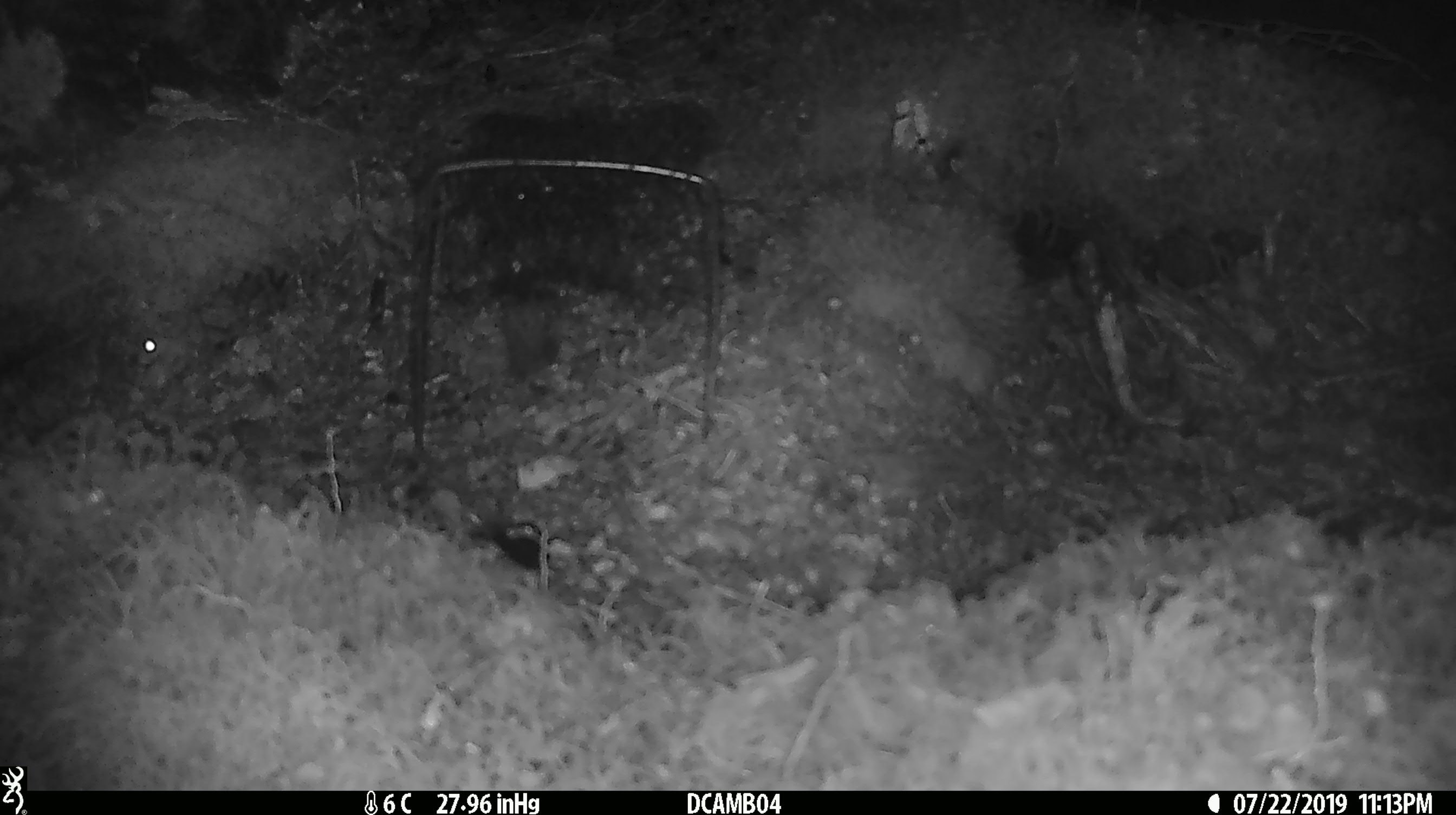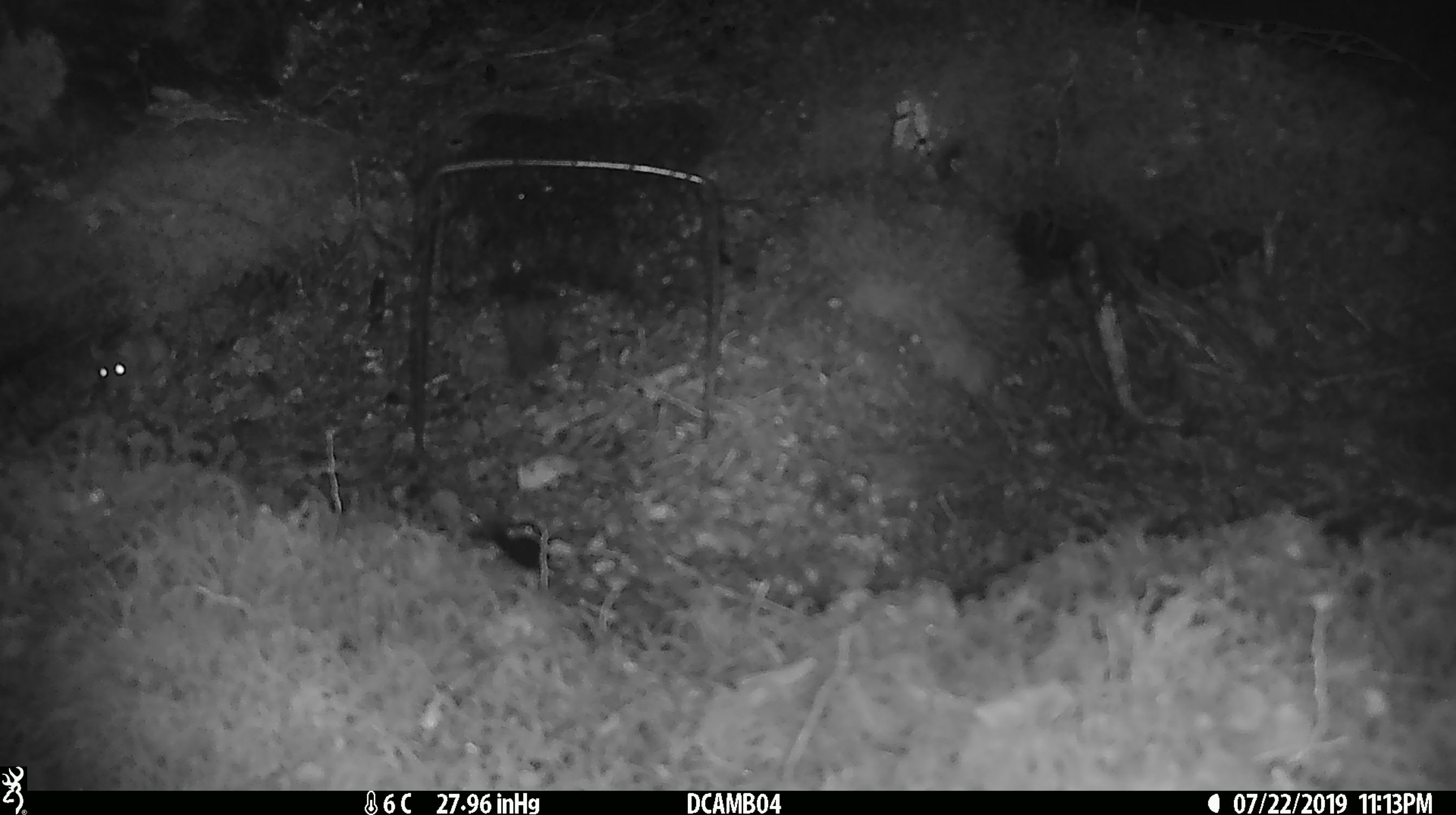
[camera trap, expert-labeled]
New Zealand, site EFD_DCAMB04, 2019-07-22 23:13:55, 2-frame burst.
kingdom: Animalia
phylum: Chordata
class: Mammalia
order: Rodentia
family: Muridae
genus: Mus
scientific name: Mus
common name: mouse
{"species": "mouse (Mus)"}